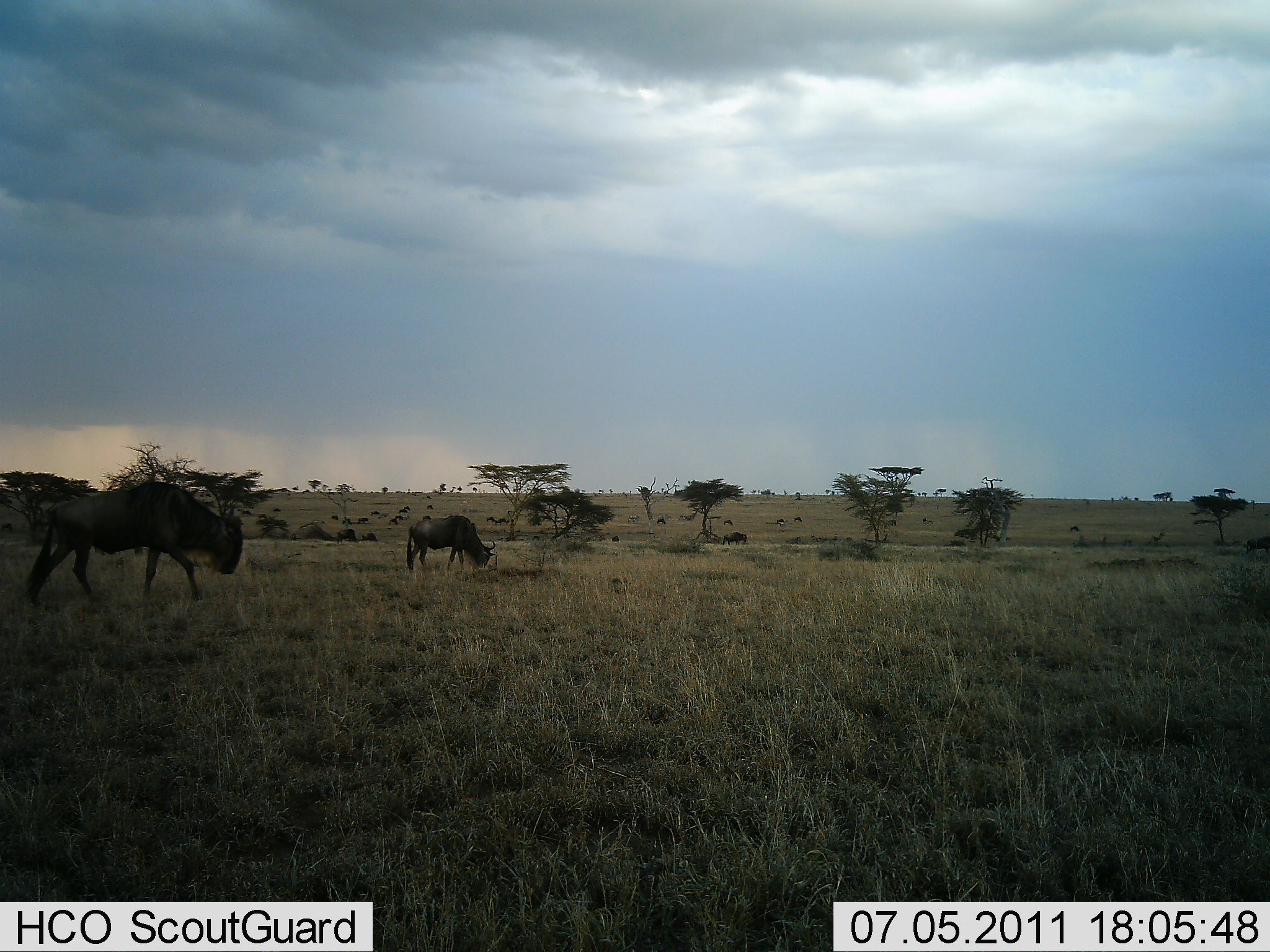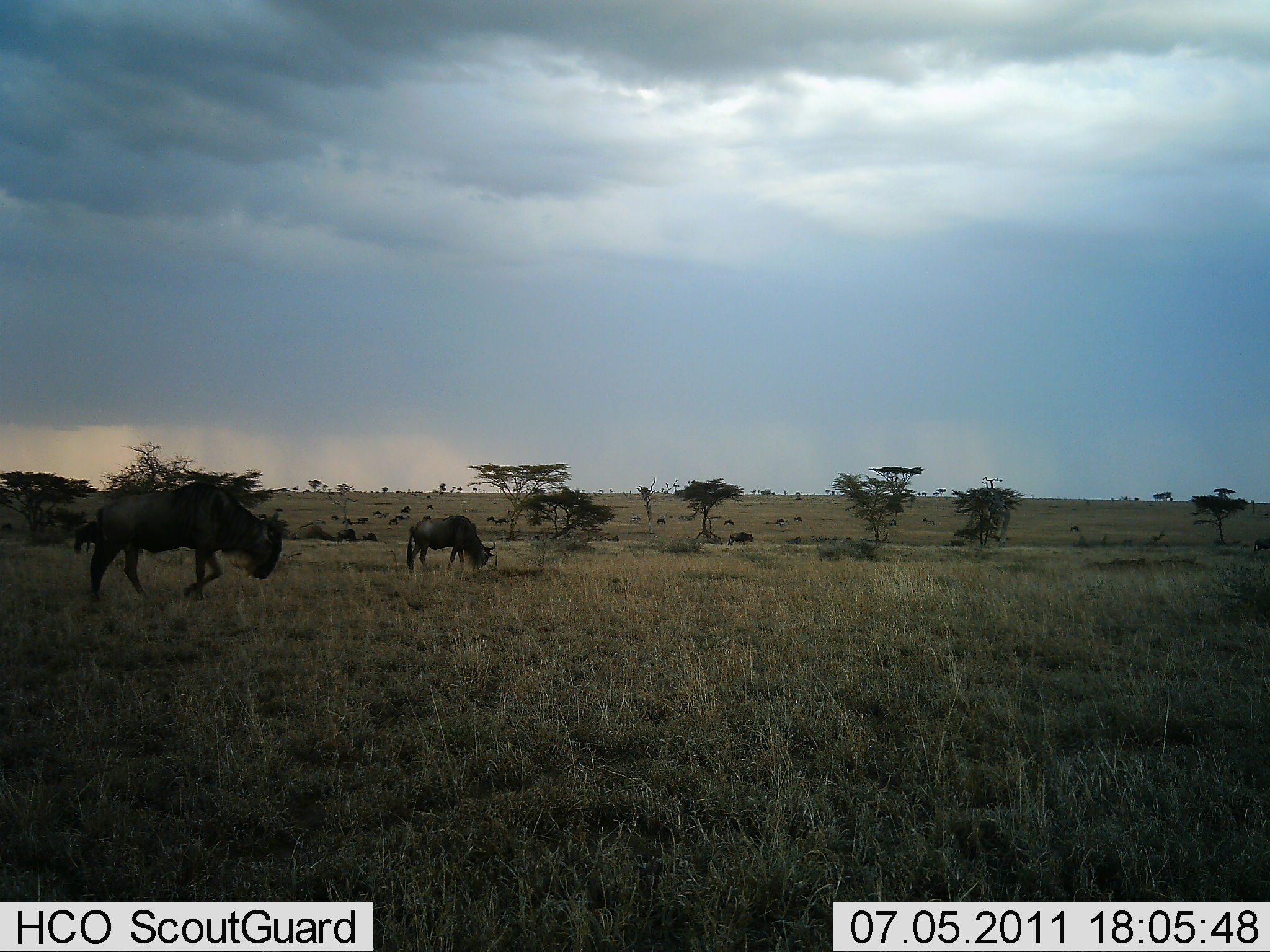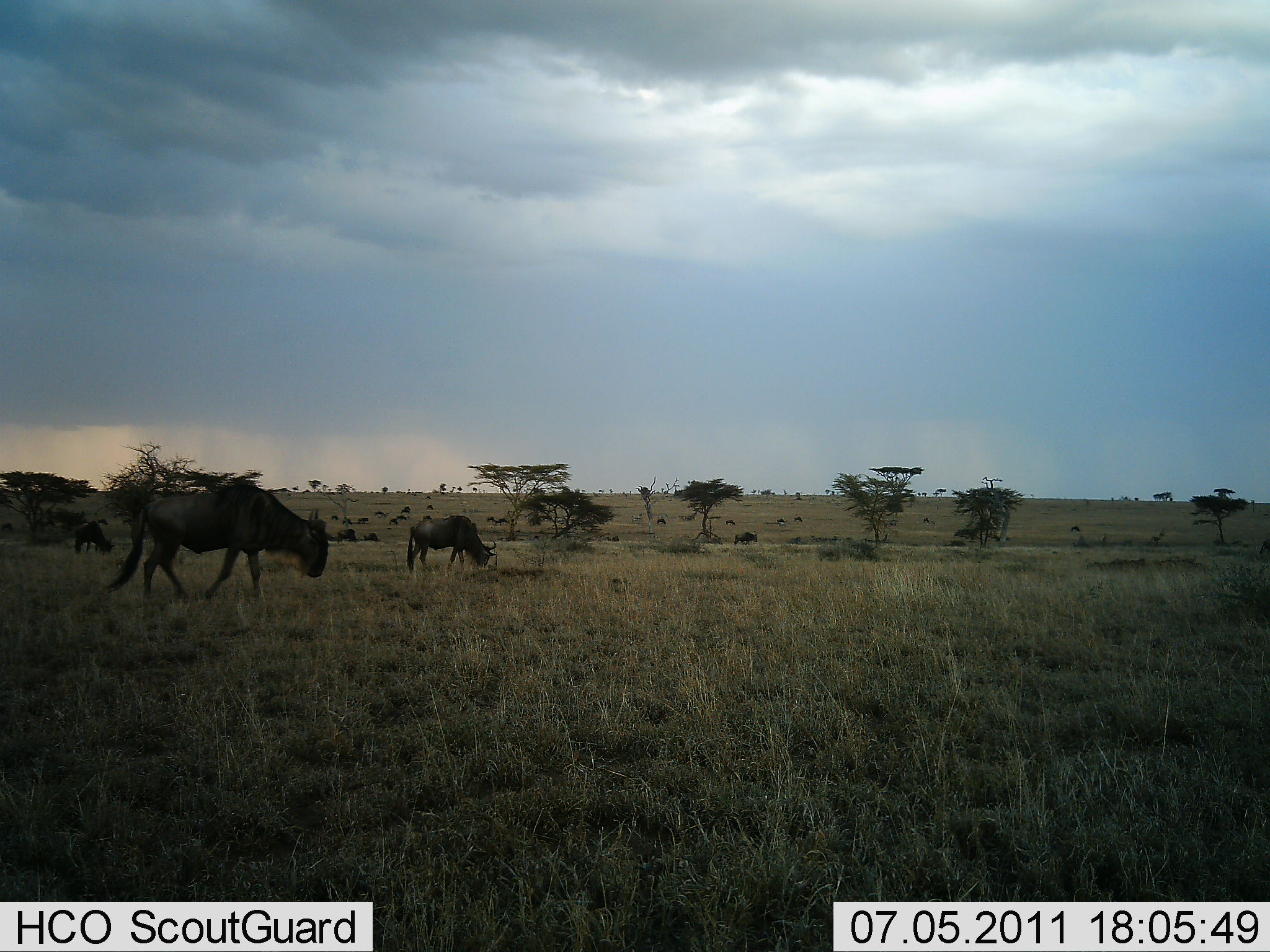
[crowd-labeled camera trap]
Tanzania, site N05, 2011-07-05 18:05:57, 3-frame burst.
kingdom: Animalia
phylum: Chordata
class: Mammalia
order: Artiodactyla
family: Bovidae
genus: Connochaetes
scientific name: Connochaetes taurinus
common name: blue wildebeest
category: wildebeest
Wildebeest (blue wildebeest) (Connochaetes taurinus), count 4. Behavior (volunteer vote fractions): standing 50%, resting 10%, moving 70%, interacting 0%. Young present (vote fraction): 0%. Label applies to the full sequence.